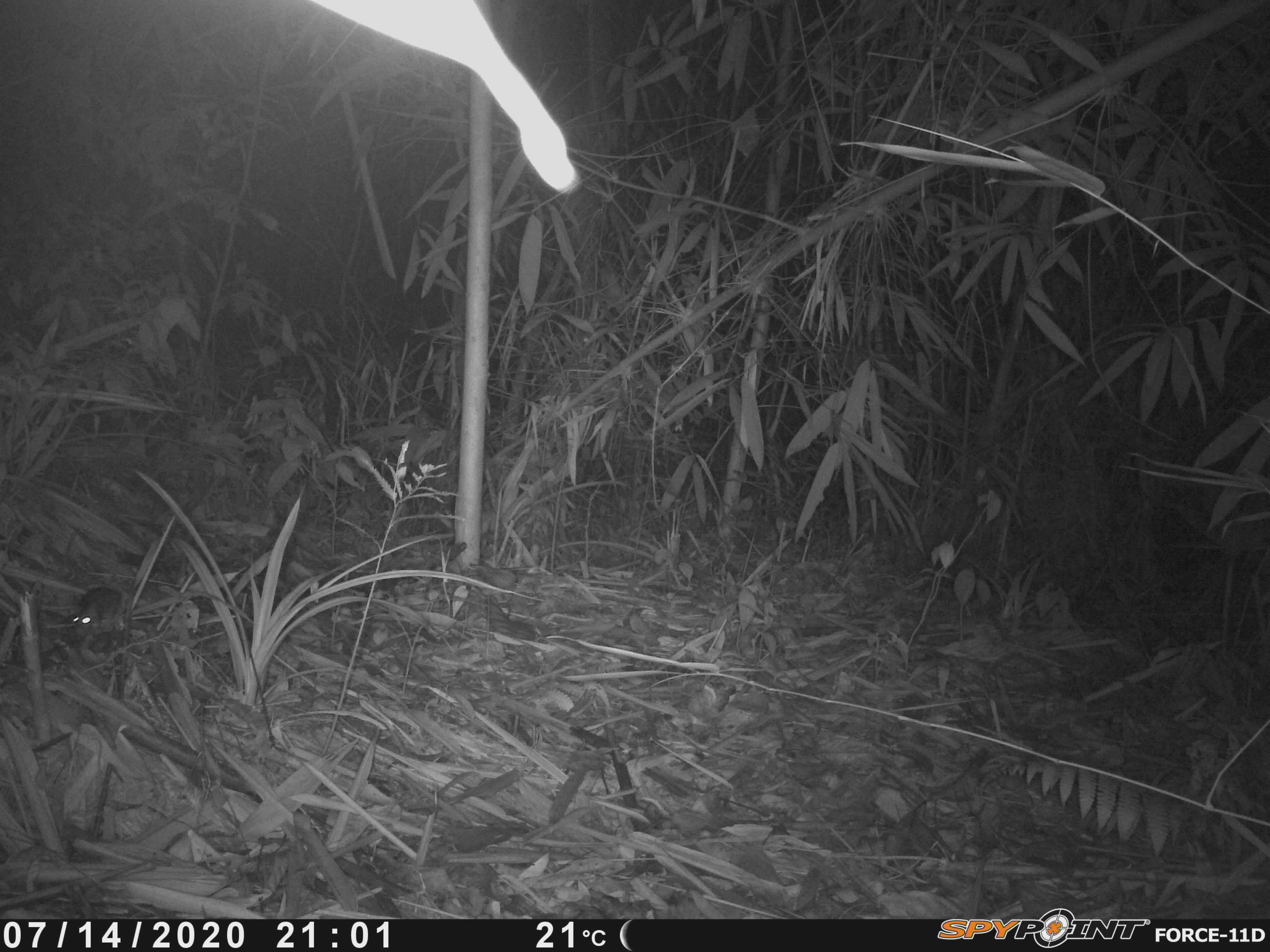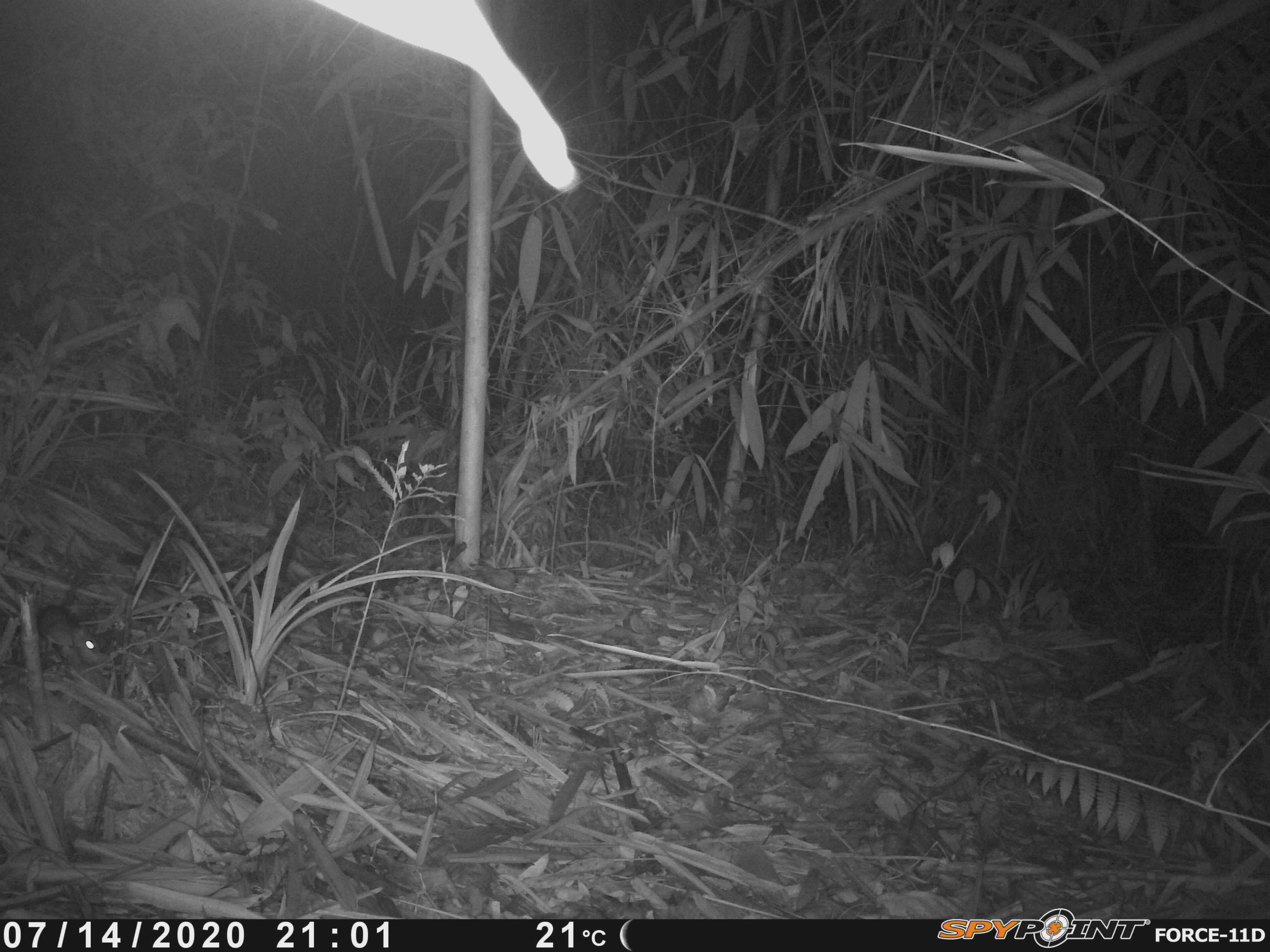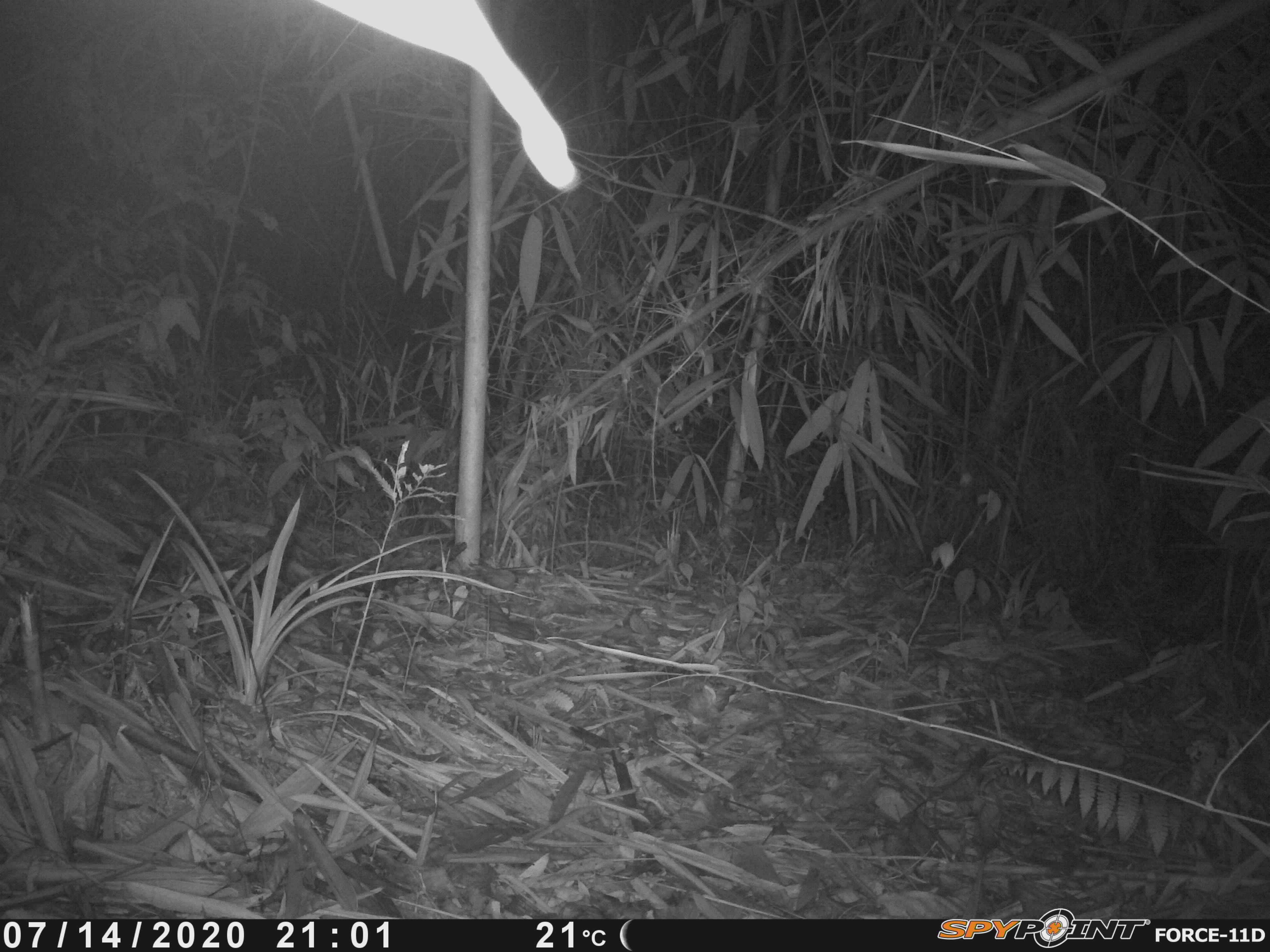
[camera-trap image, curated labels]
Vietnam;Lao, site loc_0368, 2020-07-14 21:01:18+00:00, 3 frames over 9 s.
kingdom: Animalia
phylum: Chordata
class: Mammalia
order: Rodentia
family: Muridae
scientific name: Muridae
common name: old-world mice and rats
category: unidentified murid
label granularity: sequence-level